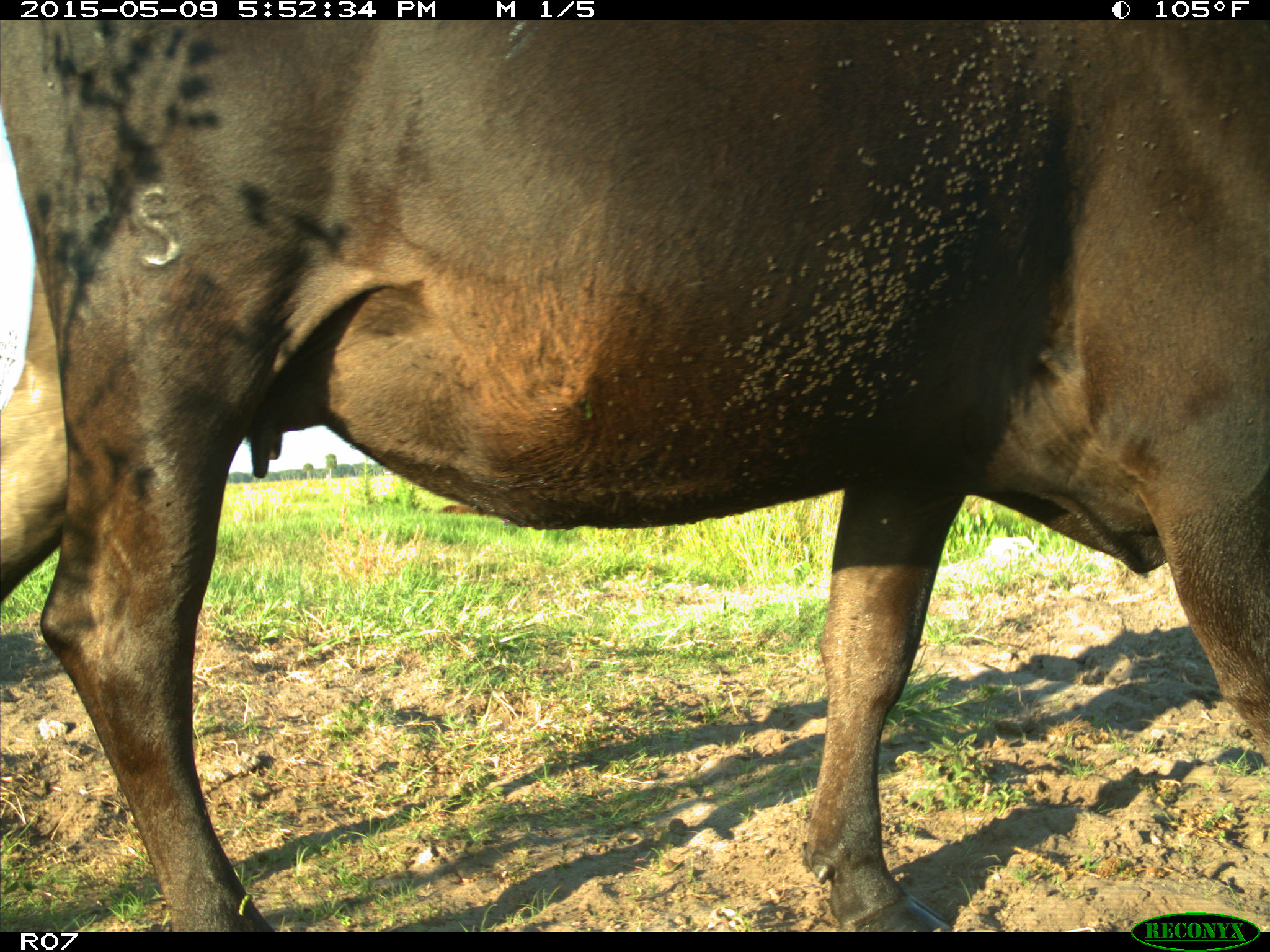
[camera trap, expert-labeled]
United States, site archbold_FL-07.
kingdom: Animalia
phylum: Chordata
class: Mammalia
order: Artiodactyla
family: Bovidae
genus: Bos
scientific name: Bos taurus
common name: domestic cow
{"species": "Bos taurus (domestic cow)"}